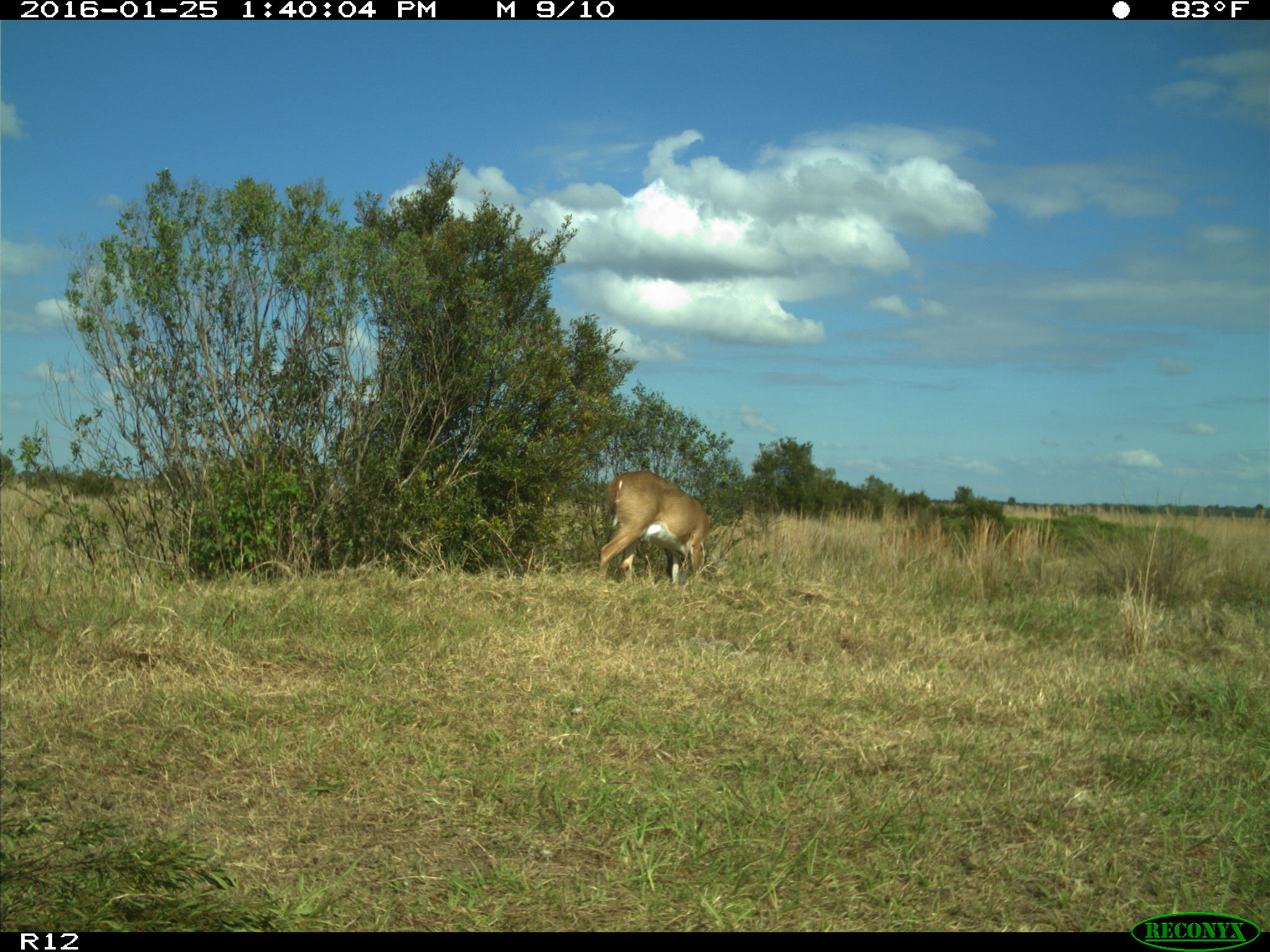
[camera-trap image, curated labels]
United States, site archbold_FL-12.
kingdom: Animalia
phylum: Chordata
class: Mammalia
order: Artiodactyla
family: Cervidae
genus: Odocoileus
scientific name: Odocoileus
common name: deer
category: unidentified deer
Unidentified deer (deer) (Odocoileus).